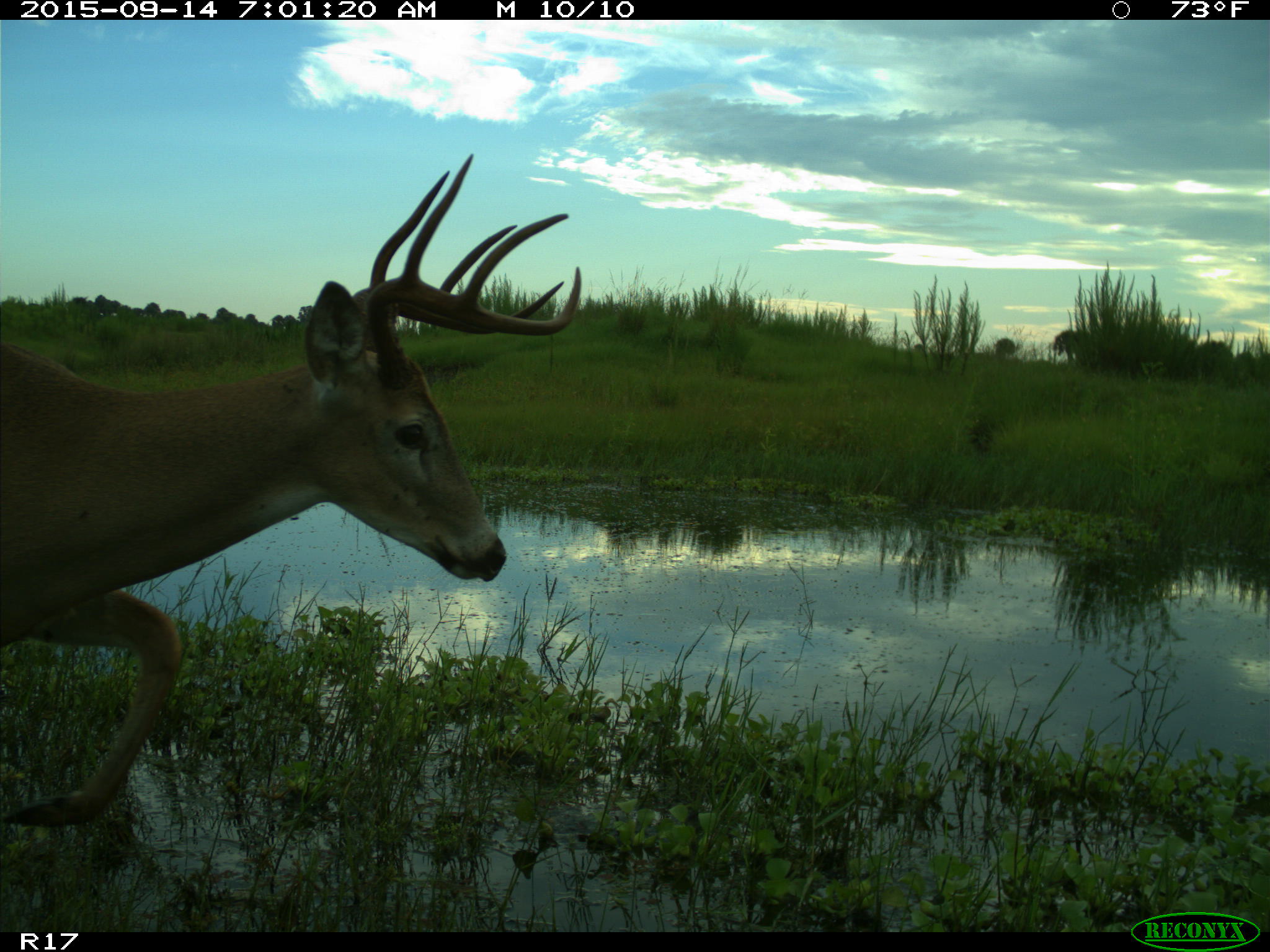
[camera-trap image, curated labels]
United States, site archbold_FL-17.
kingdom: Animalia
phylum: Chordata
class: Mammalia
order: Artiodactyla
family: Cervidae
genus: Odocoileus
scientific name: Odocoileus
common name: deer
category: unidentified deer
Unidentified deer (deer) (Odocoileus).